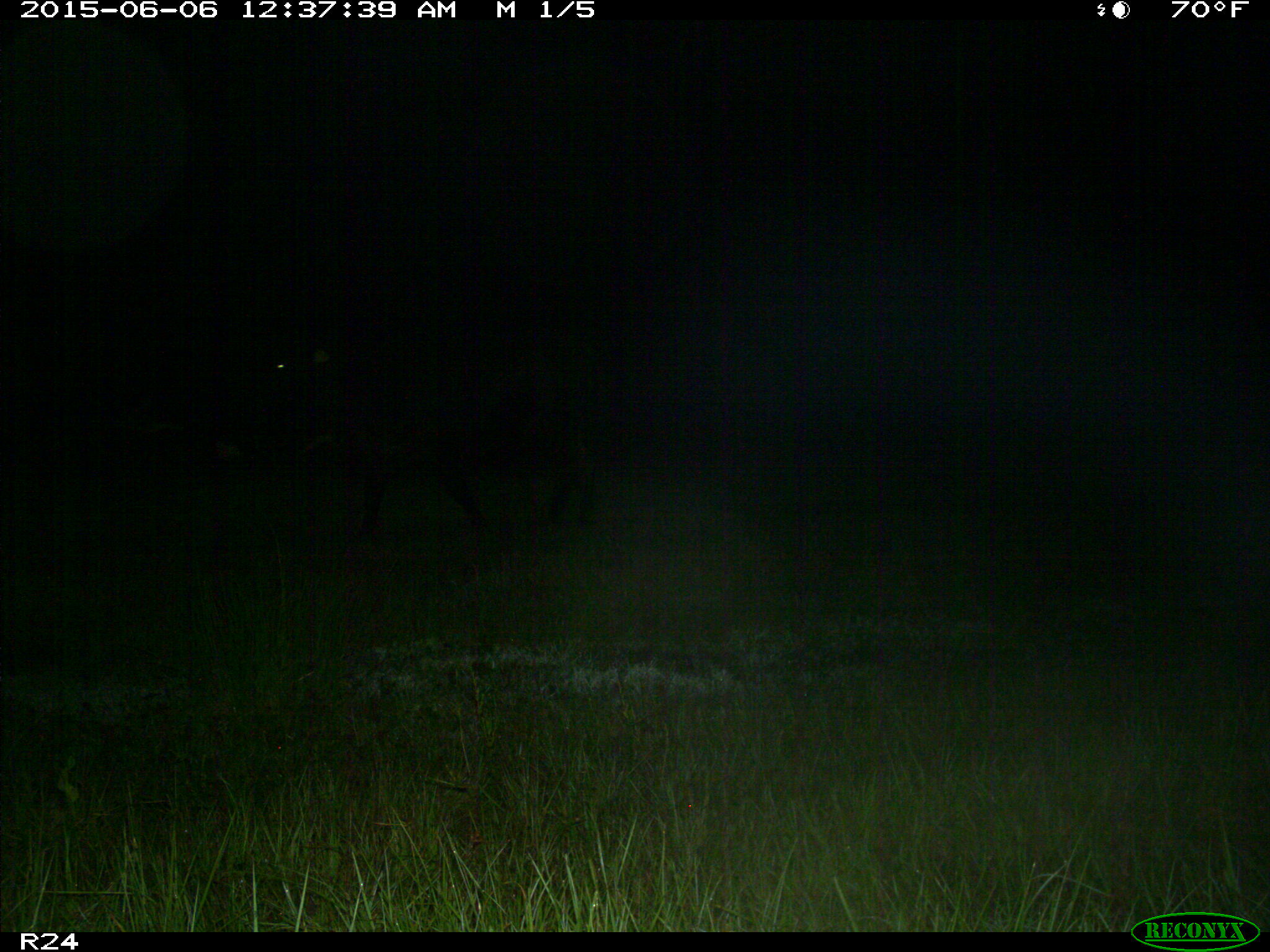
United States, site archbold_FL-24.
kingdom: Animalia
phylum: Chordata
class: Mammalia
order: Artiodactyla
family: Bovidae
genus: Bos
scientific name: Bos taurus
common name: domestic cow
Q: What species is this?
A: Bos taurus (domestic cow).